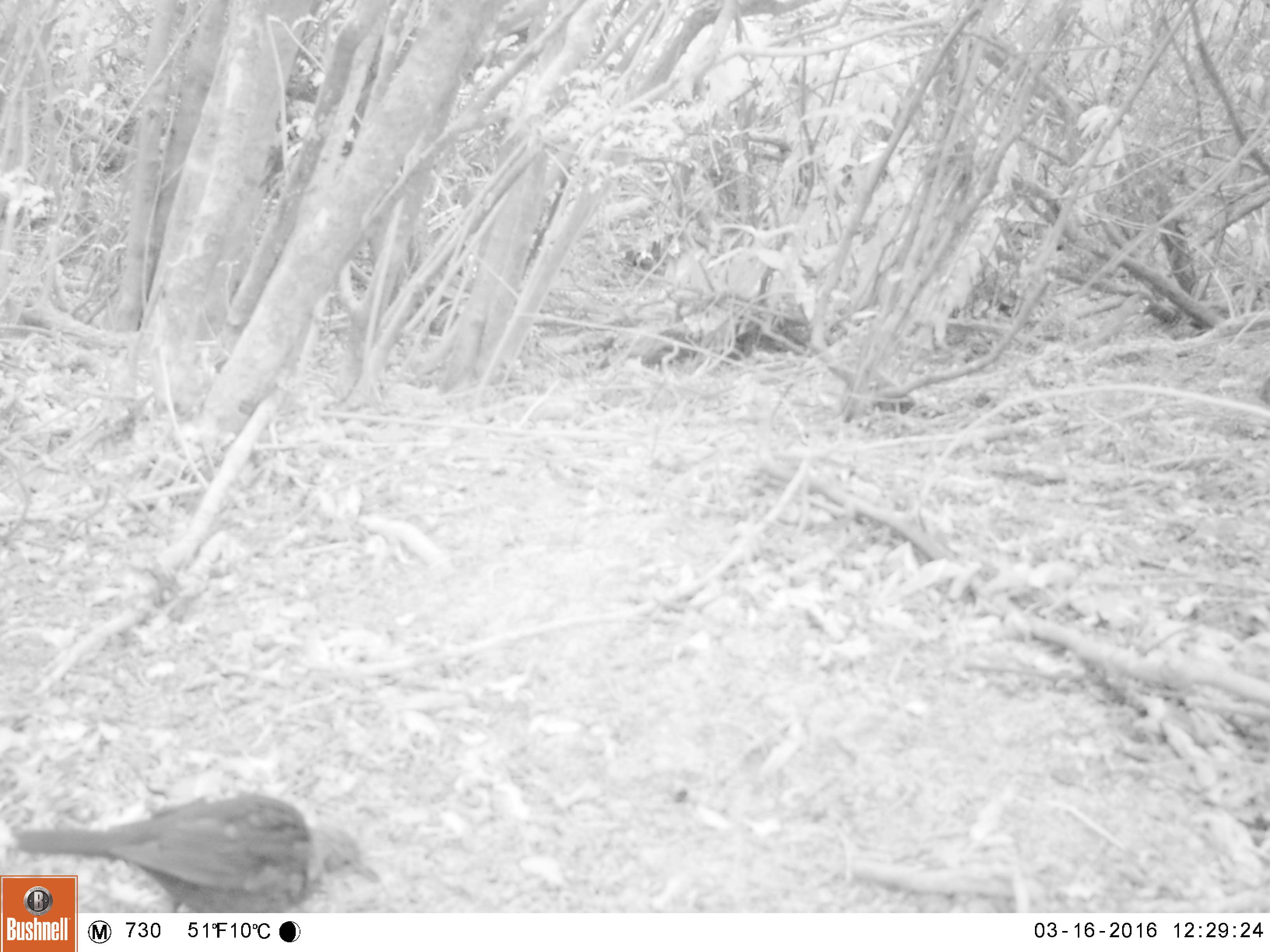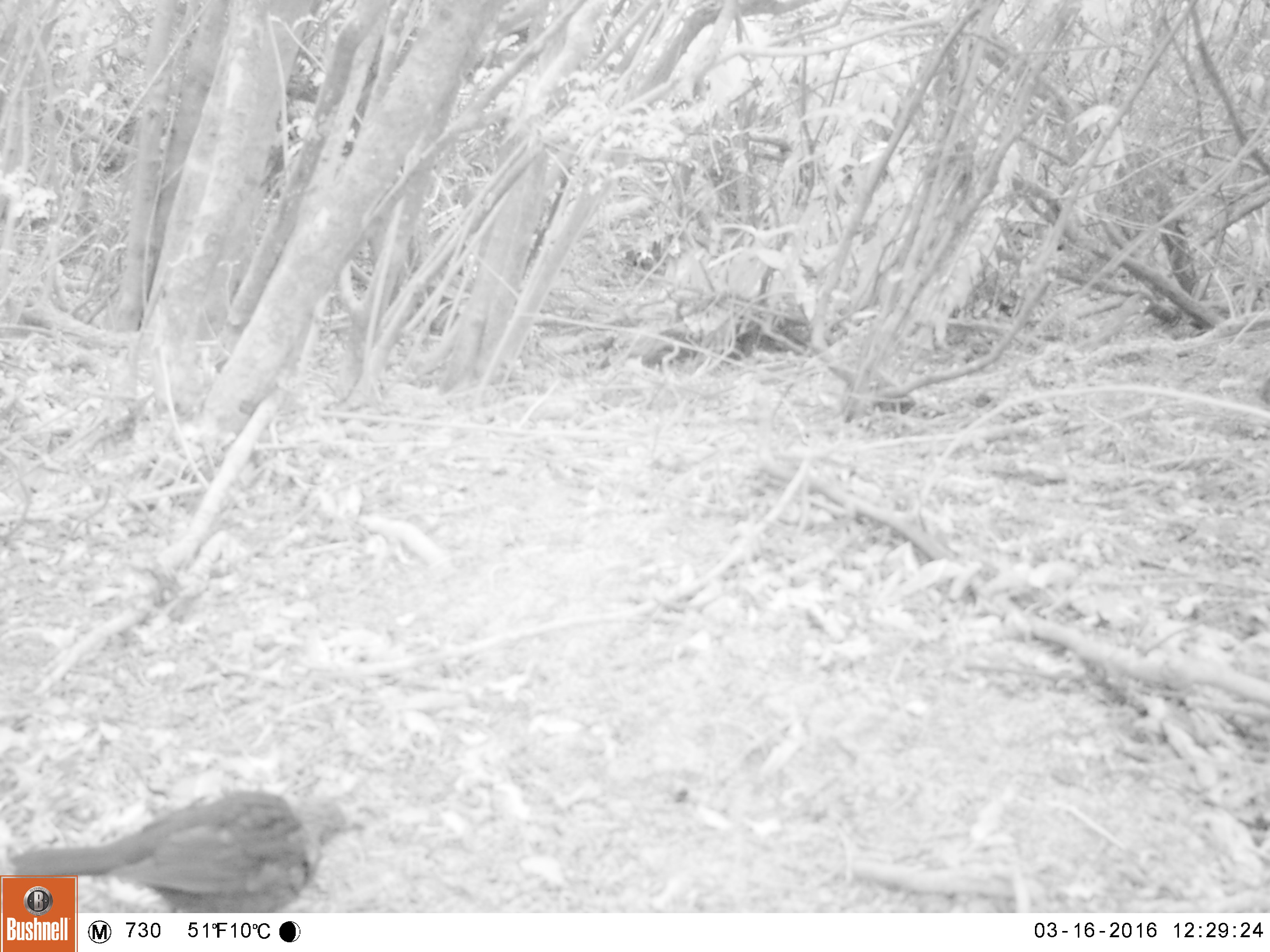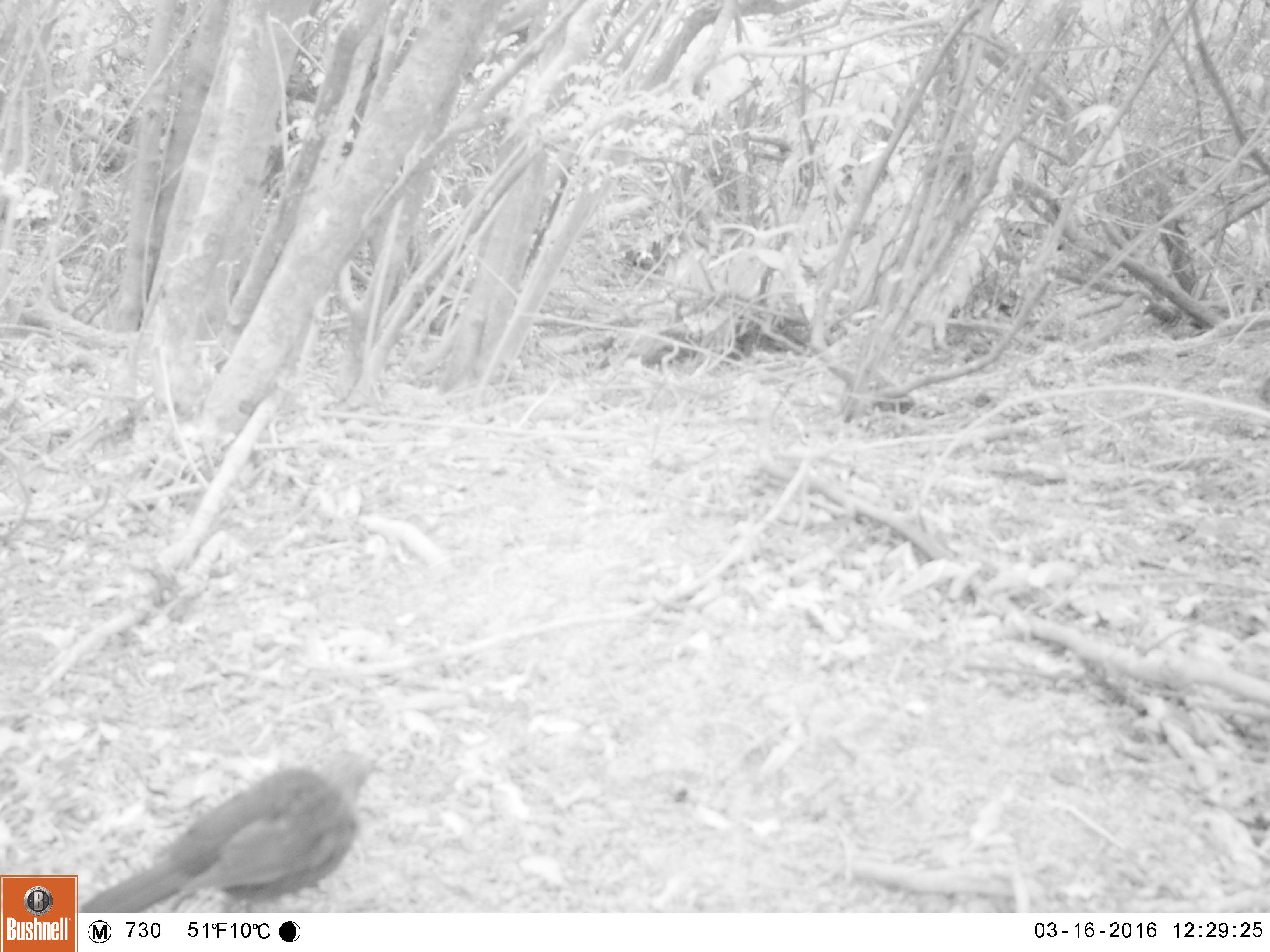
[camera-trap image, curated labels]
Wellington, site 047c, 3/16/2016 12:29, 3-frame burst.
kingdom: Animalia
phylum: Chordata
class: Aves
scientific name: Aves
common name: bird